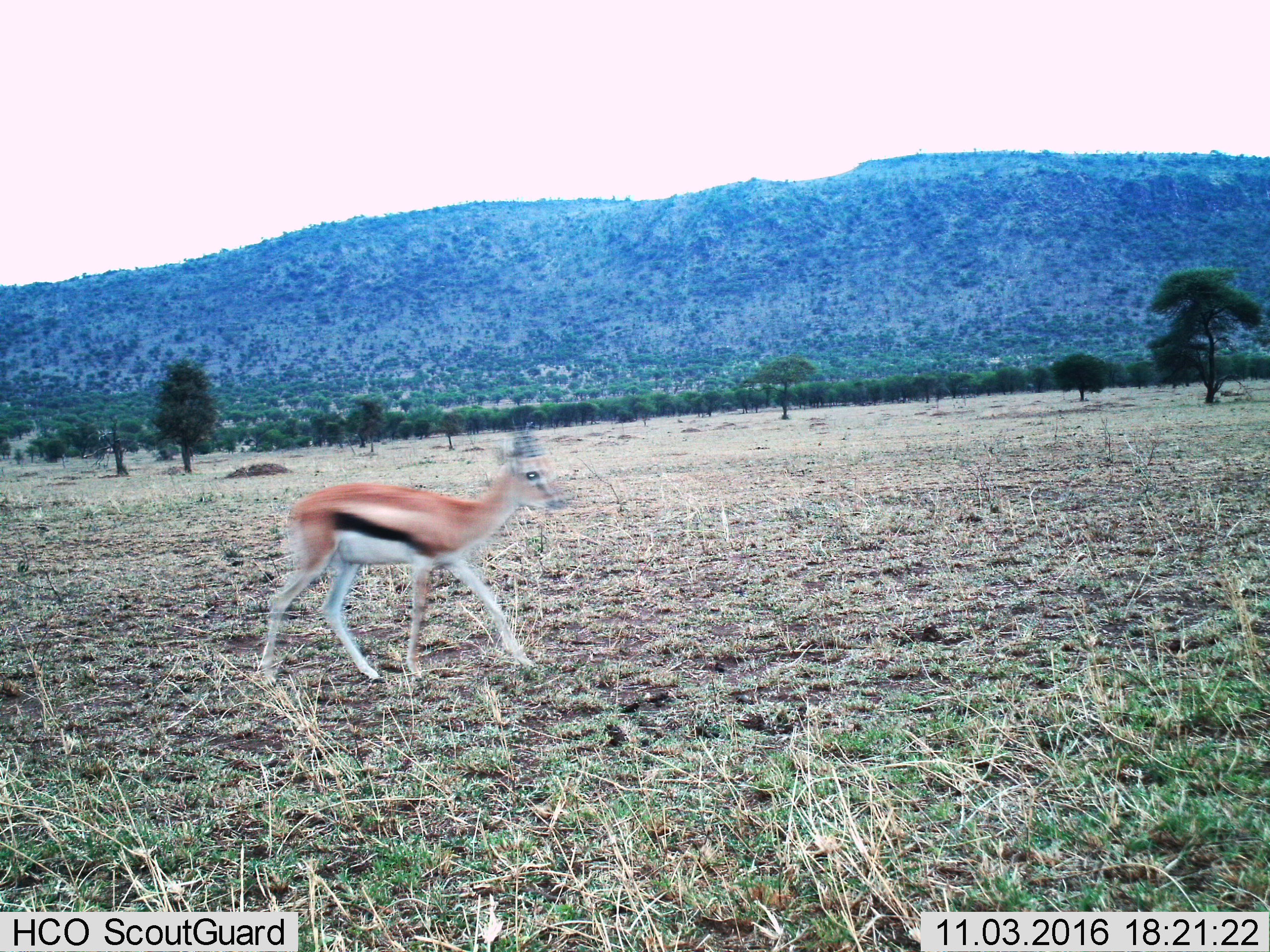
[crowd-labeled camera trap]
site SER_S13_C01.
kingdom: Animalia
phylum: Chordata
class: Mammalia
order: Artiodactyla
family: Bovidae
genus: Eudorcas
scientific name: Eudorcas thomsonii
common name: thomson's gazelle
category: gazellethomsons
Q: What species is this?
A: Gazellethomsons (thomson's gazelle) (Eudorcas thomsonii).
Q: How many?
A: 1.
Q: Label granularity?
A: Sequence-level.